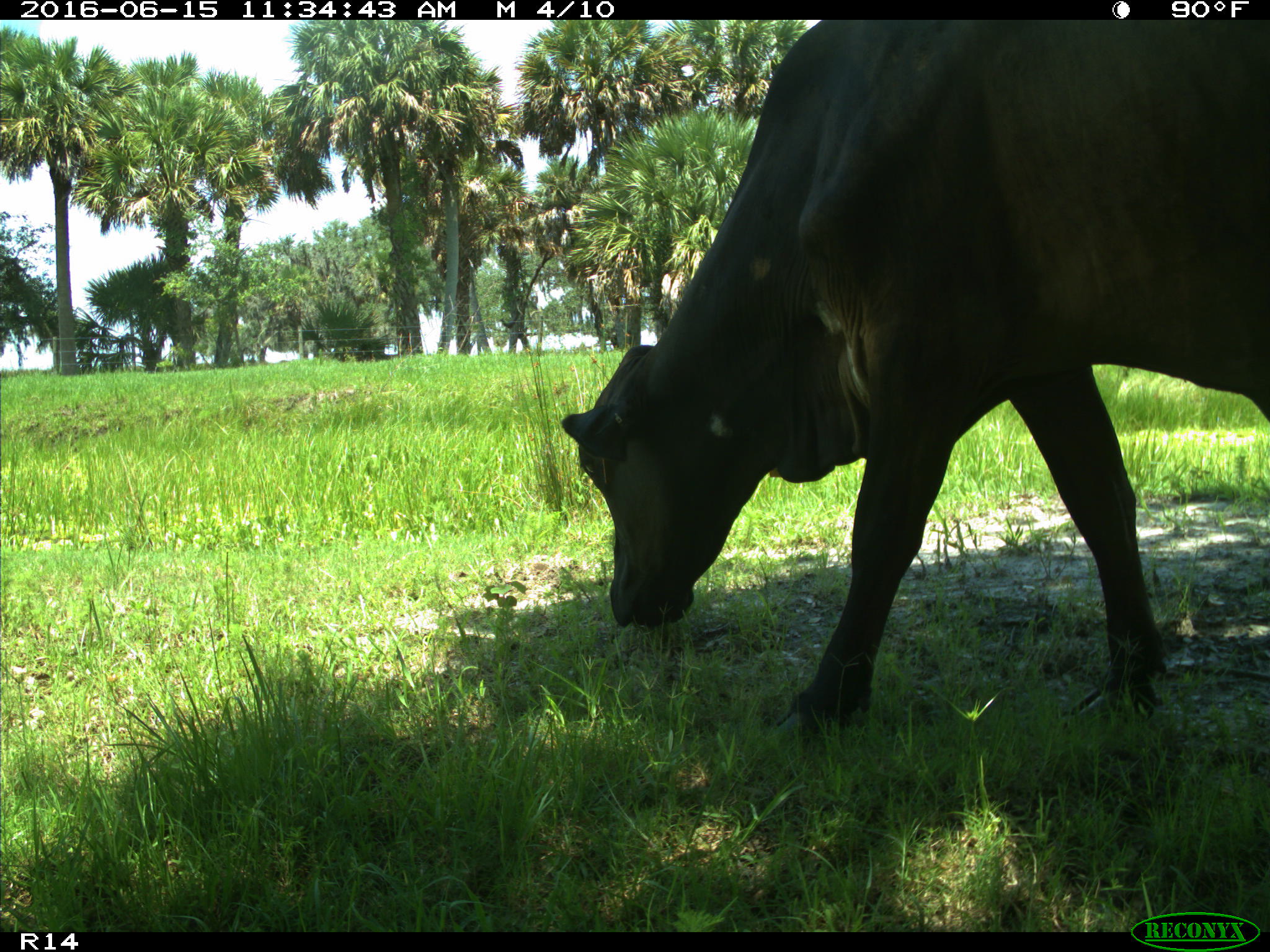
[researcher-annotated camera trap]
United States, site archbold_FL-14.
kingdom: Animalia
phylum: Chordata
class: Mammalia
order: Artiodactyla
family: Bovidae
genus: Bos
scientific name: Bos taurus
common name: domestic cow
Bos taurus (domestic cow).